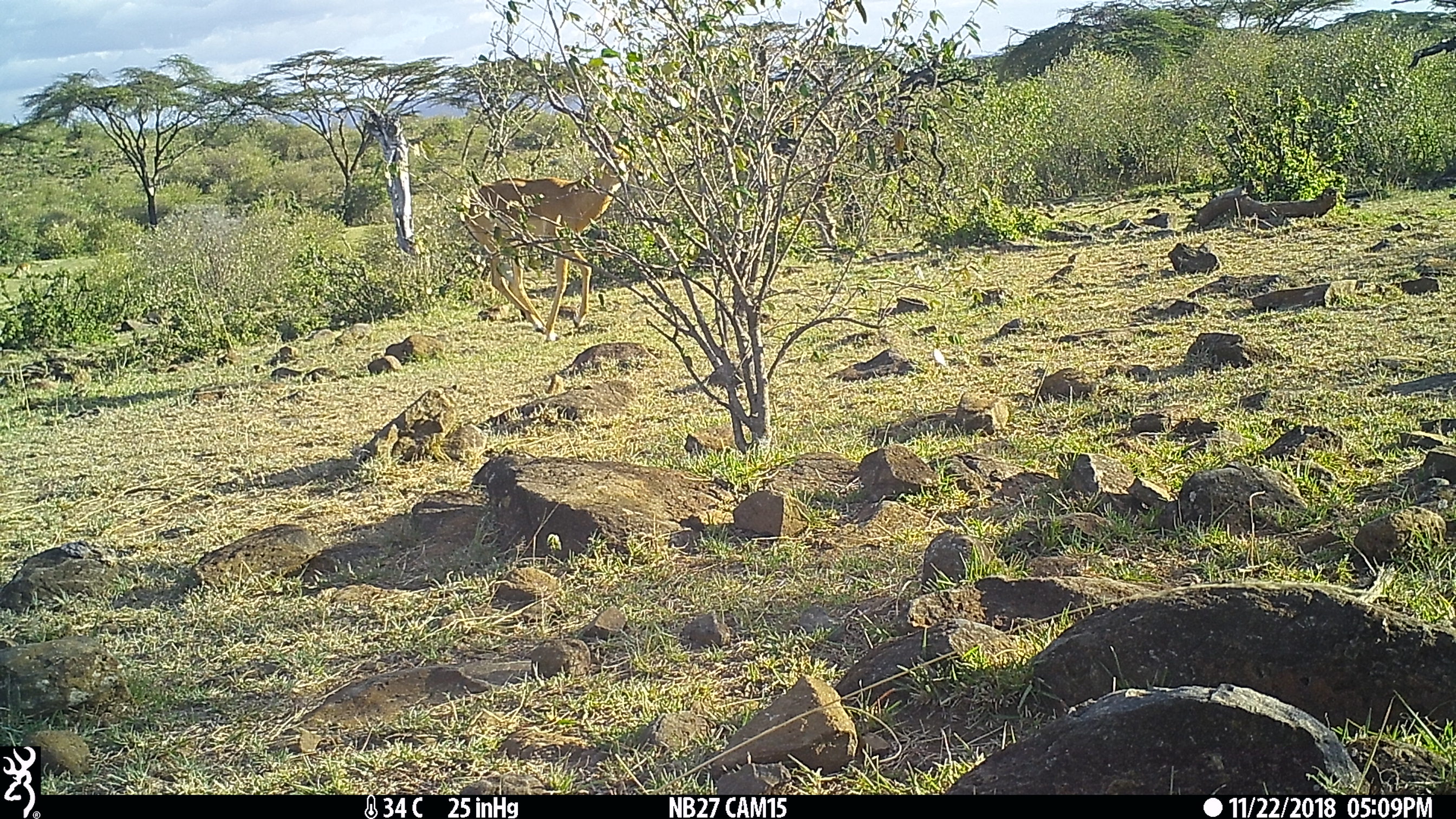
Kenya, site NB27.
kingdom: Animalia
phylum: Chordata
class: Mammalia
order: Artiodactyla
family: Bovidae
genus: Aepyceros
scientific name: Aepyceros melampus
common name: impala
Impala (Aepyceros melampus).